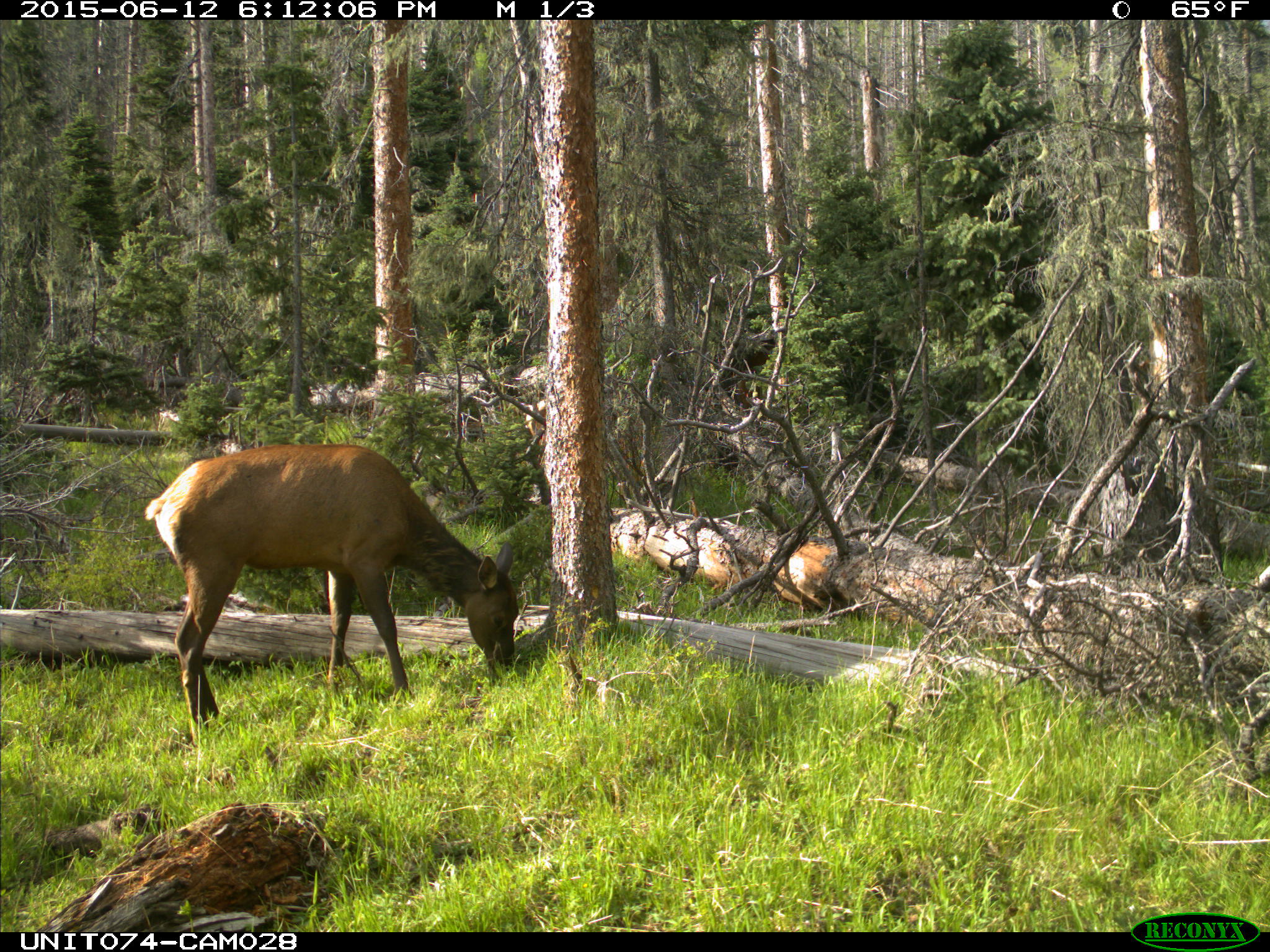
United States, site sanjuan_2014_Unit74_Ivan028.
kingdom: Animalia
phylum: Chordata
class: Mammalia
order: Artiodactyla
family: Cervidae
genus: Cervus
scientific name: Cervus elaphus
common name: red deer